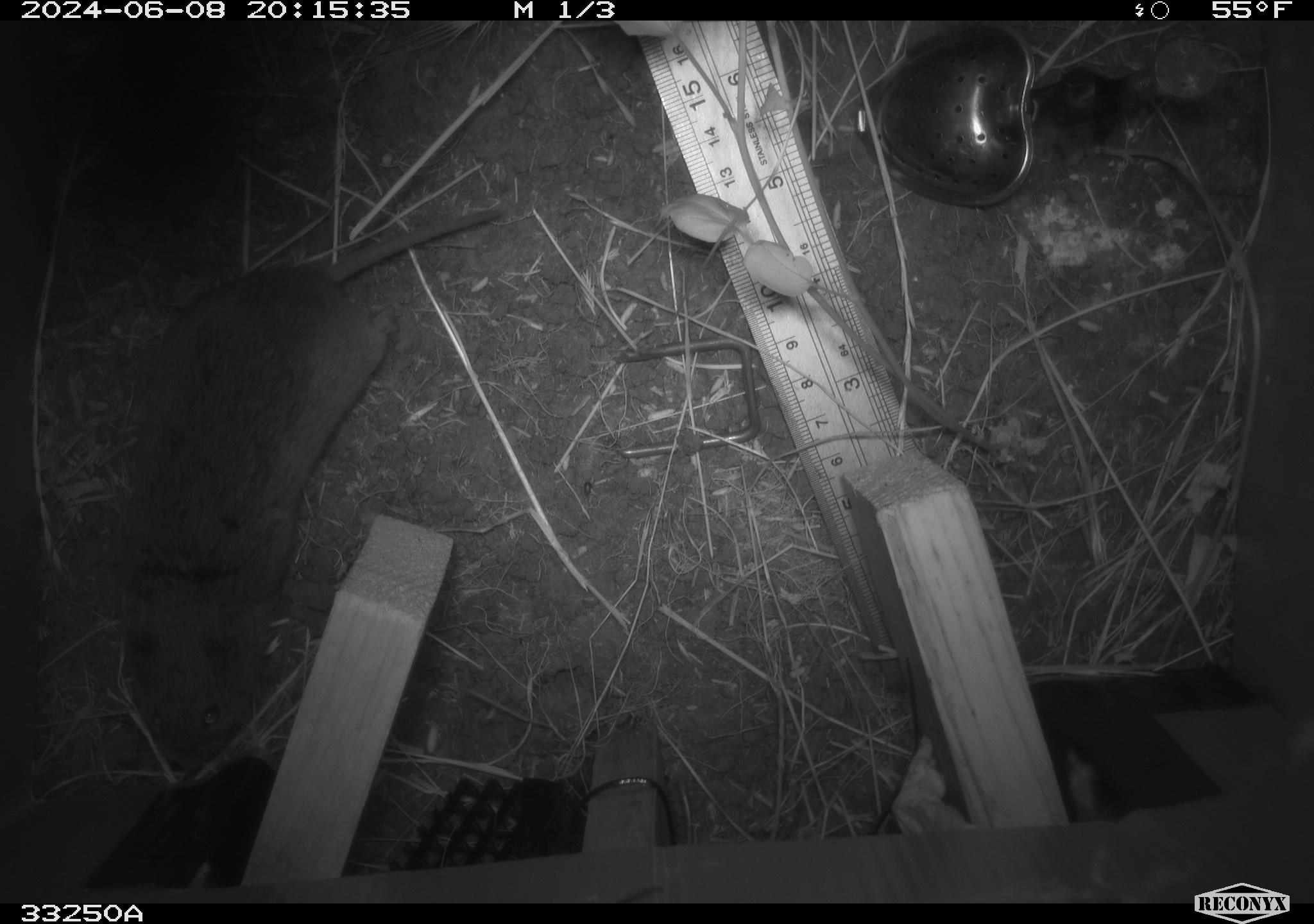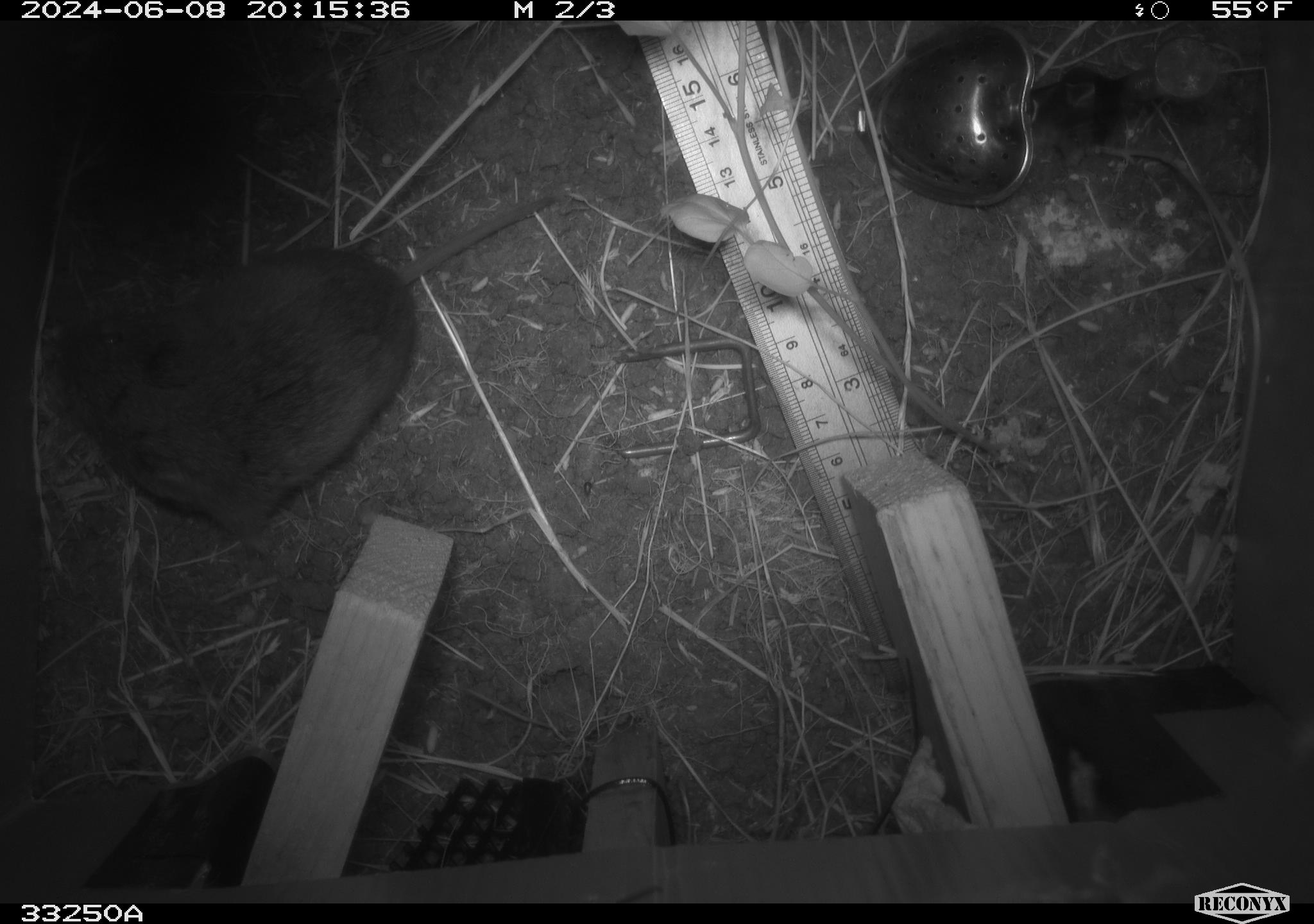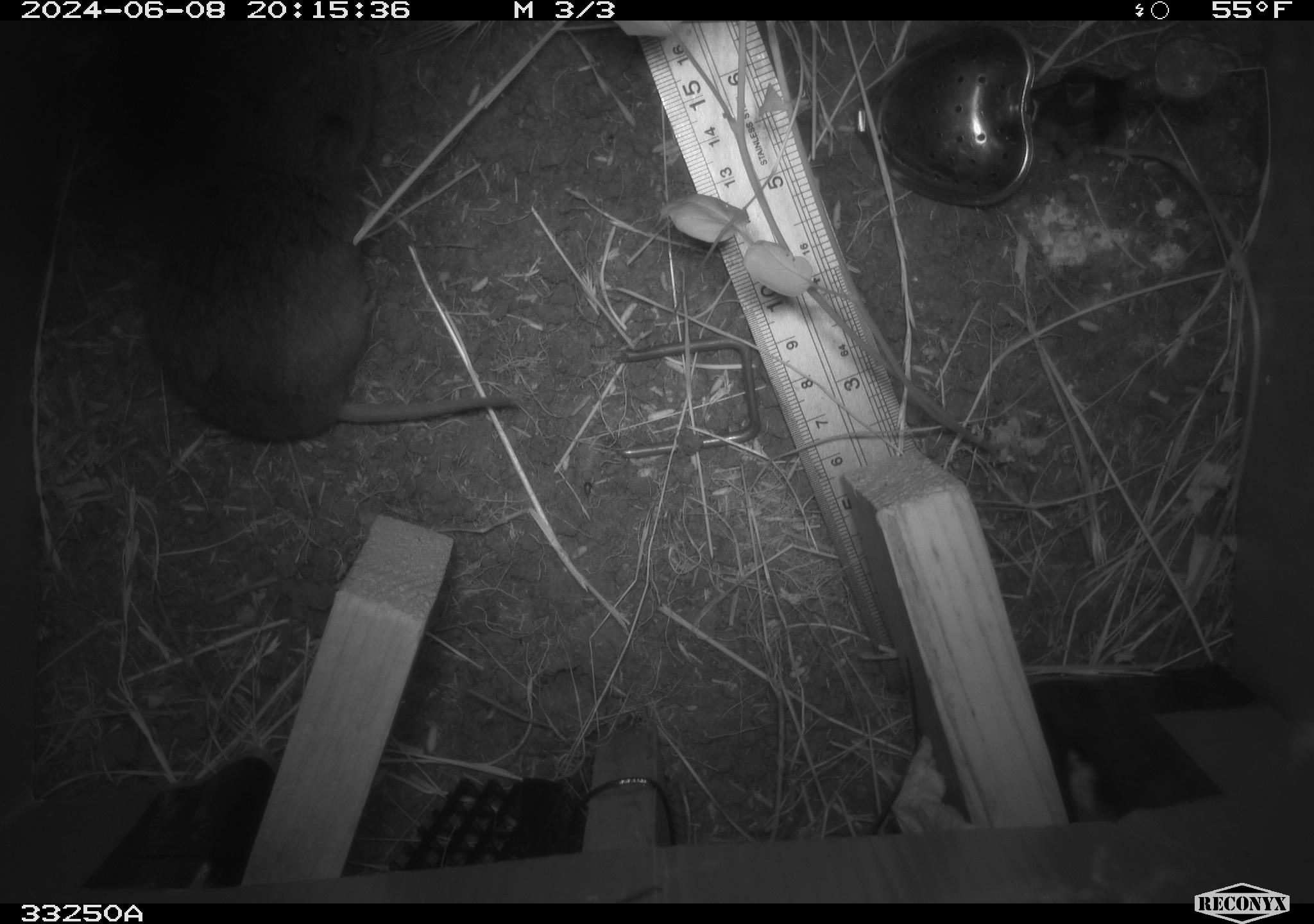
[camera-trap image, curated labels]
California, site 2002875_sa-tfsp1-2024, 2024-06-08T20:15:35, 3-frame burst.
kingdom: Animalia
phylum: Chordata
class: Mammalia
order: Rodentia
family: Cricetidae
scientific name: Arvicolinae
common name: voles, lemmings, and muskrats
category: arvicolinae subfamily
Arvicolinae subfamily (voles, lemmings, and muskrats) (Arvicolinae).